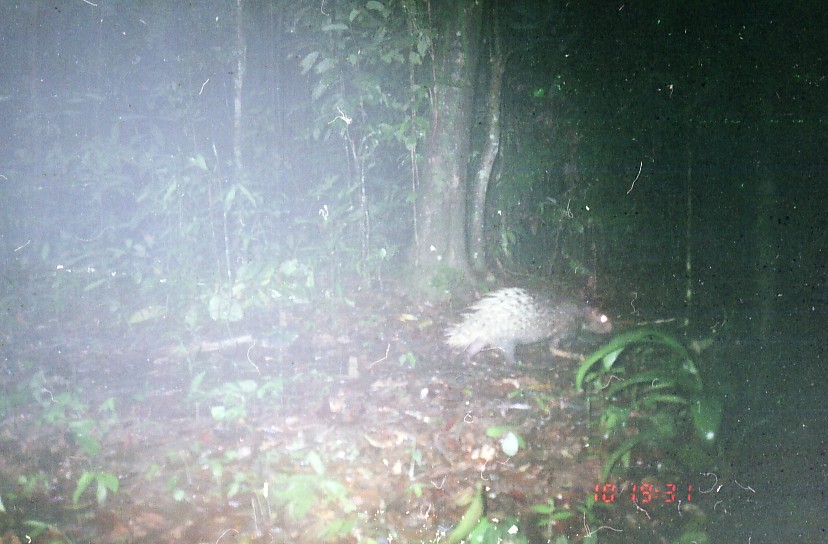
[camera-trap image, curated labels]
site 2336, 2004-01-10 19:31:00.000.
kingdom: Animalia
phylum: Chordata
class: Mammalia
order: Rodentia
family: Hystricidae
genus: Hystrix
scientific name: Hystrix brachyura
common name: east asian porcupine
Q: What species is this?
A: Hystrix brachyura (east asian porcupine).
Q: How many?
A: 1.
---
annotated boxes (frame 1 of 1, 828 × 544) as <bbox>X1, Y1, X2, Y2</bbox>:
hystrix brachyura: <bbox>444, 286, 612, 375</bbox>